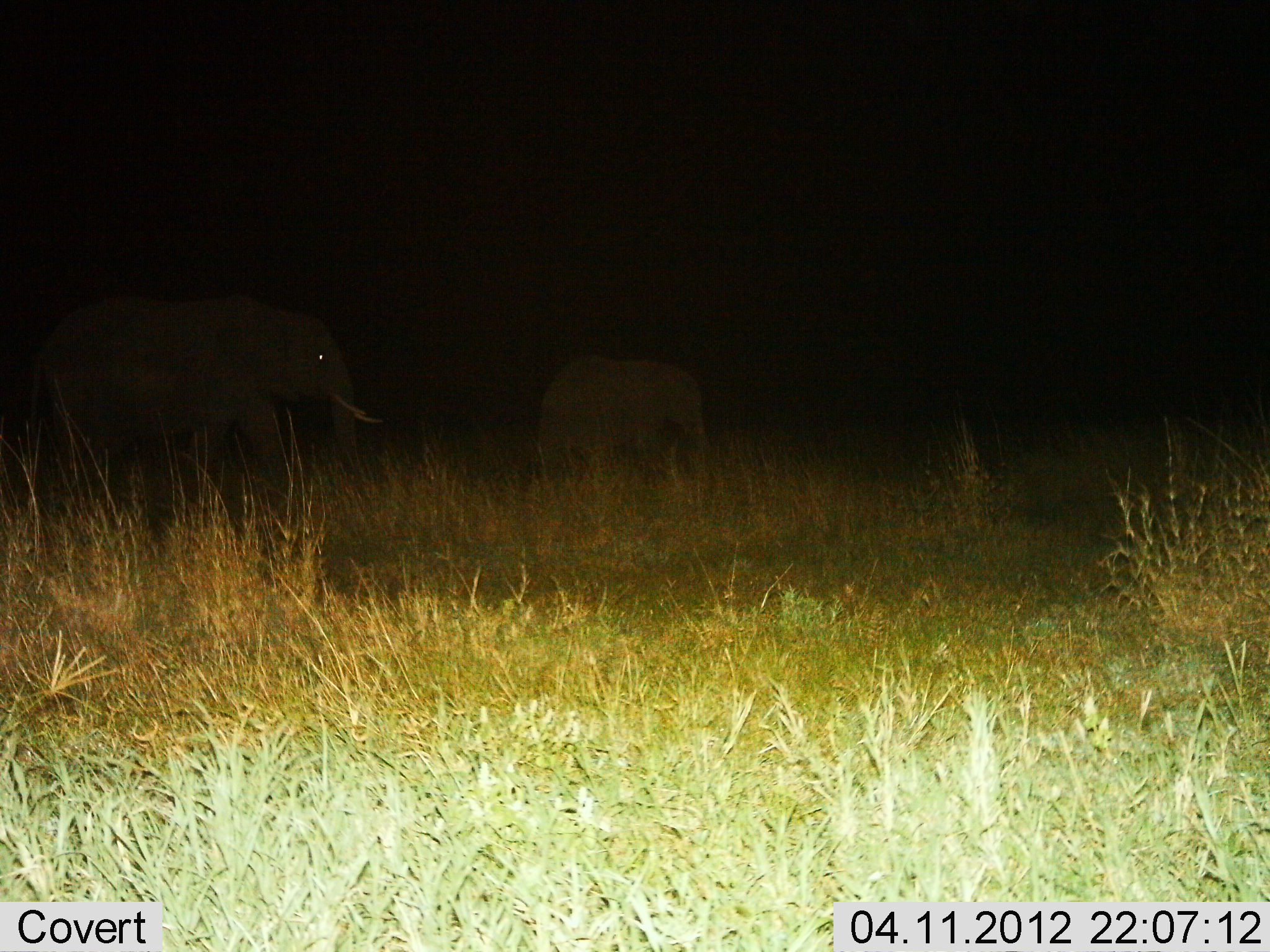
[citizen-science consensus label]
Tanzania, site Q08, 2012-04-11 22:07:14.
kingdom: Animalia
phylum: Chordata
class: Mammalia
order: Proboscidea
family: Elephantidae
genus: Loxodonta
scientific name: Loxodonta africana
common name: african bush elephant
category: elephant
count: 2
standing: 27%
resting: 0%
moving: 73%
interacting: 0%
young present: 50%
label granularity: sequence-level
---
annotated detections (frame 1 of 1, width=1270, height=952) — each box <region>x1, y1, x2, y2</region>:
animal: <region>26, 295, 383, 548</region>; <region>536, 354, 711, 484</region>